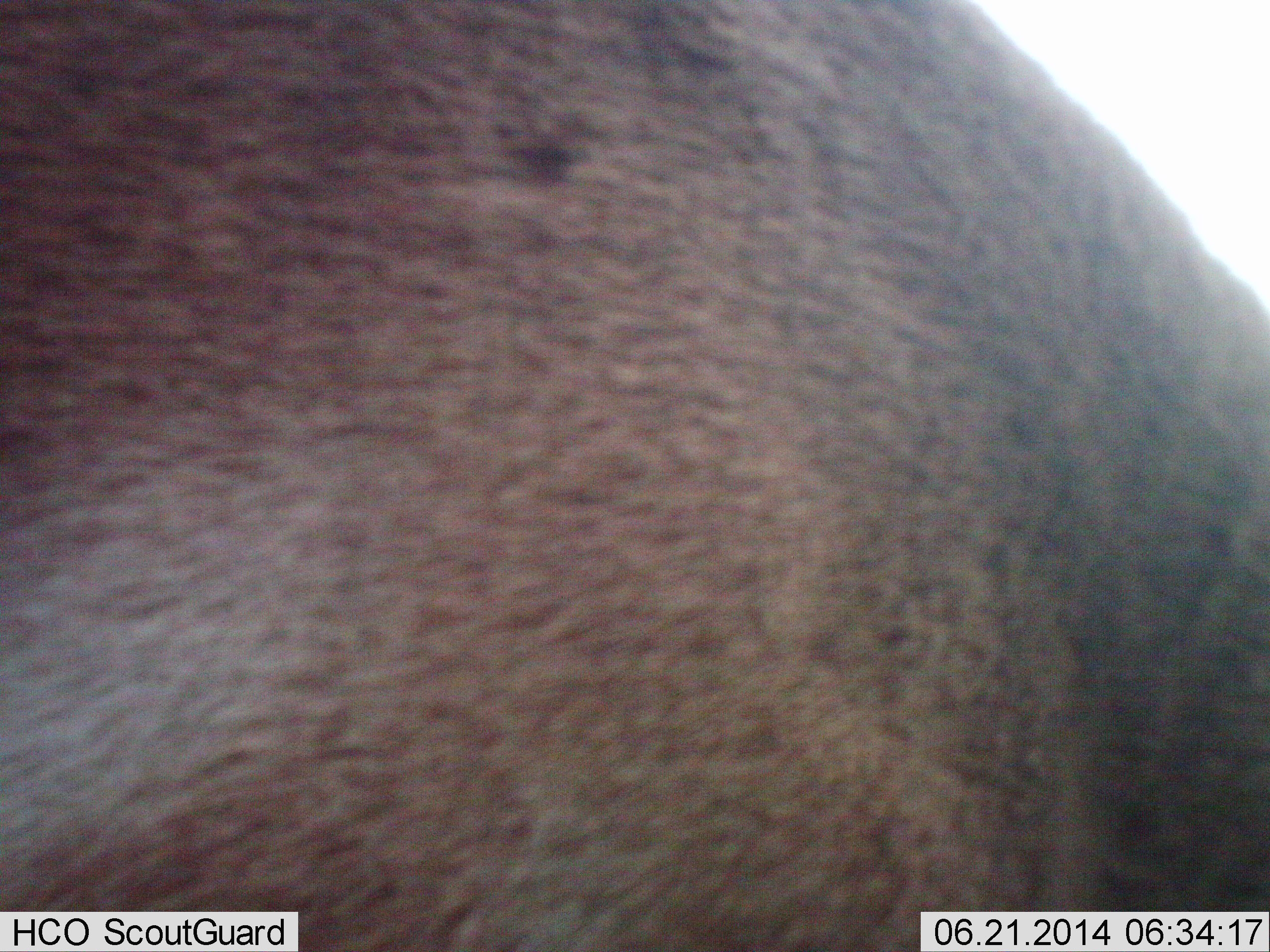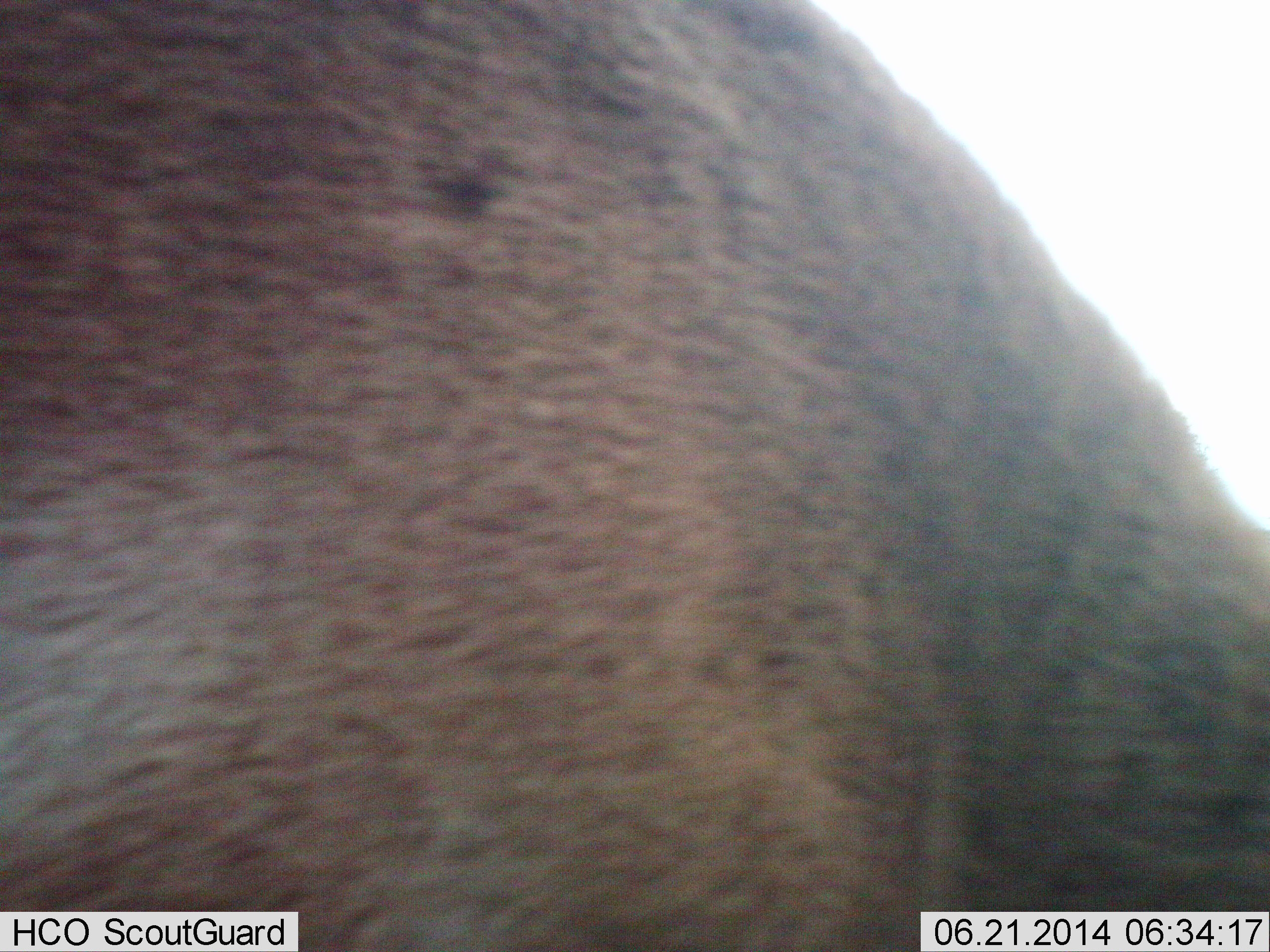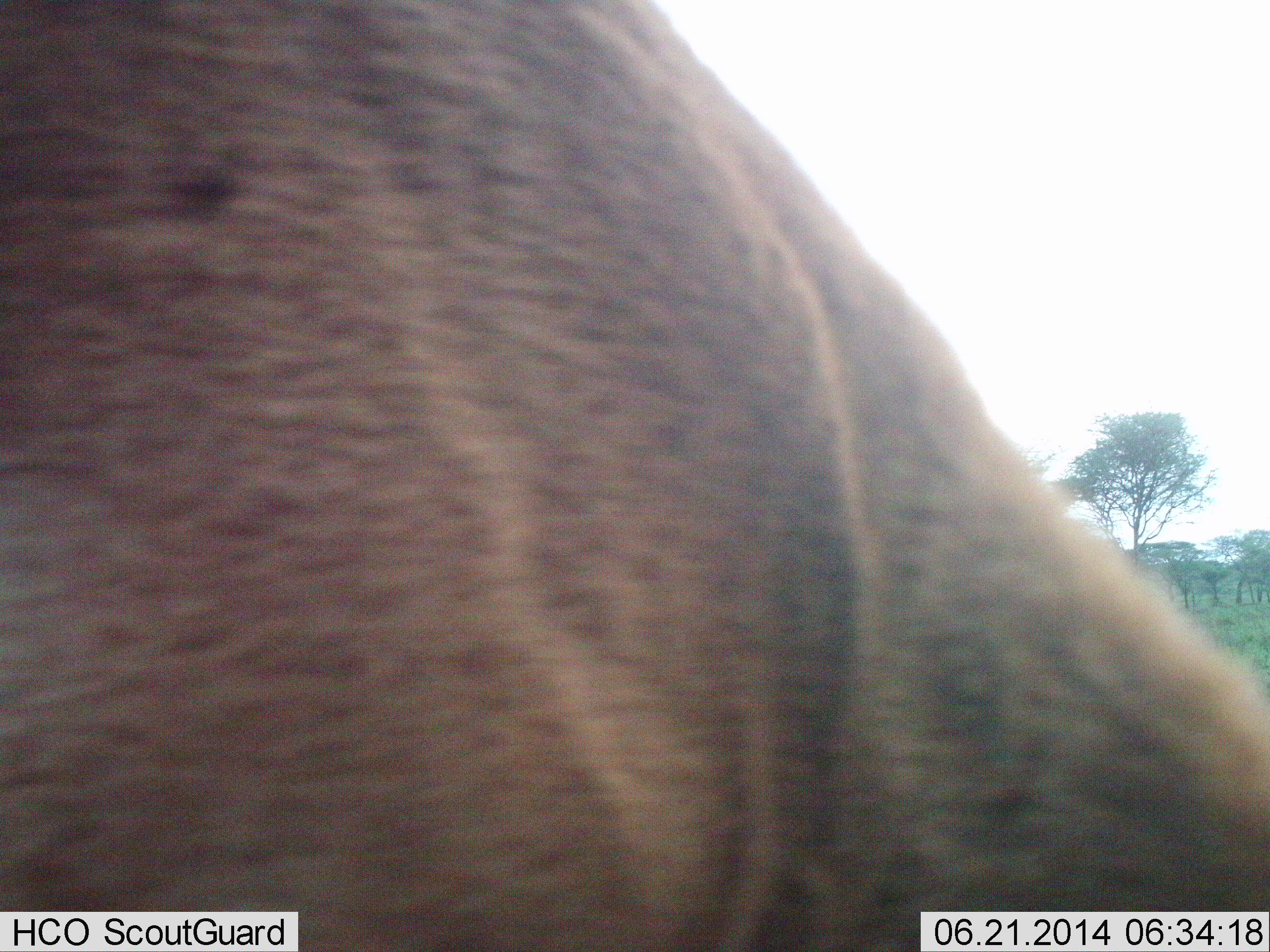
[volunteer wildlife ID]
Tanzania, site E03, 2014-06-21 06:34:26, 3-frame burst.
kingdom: Animalia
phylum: Chordata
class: Mammalia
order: Artiodactyla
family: Bovidae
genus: Connochaetes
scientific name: Connochaetes taurinus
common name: blue wildebeest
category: wildebeest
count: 1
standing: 60%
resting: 0%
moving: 0%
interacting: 0%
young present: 0%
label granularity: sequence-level